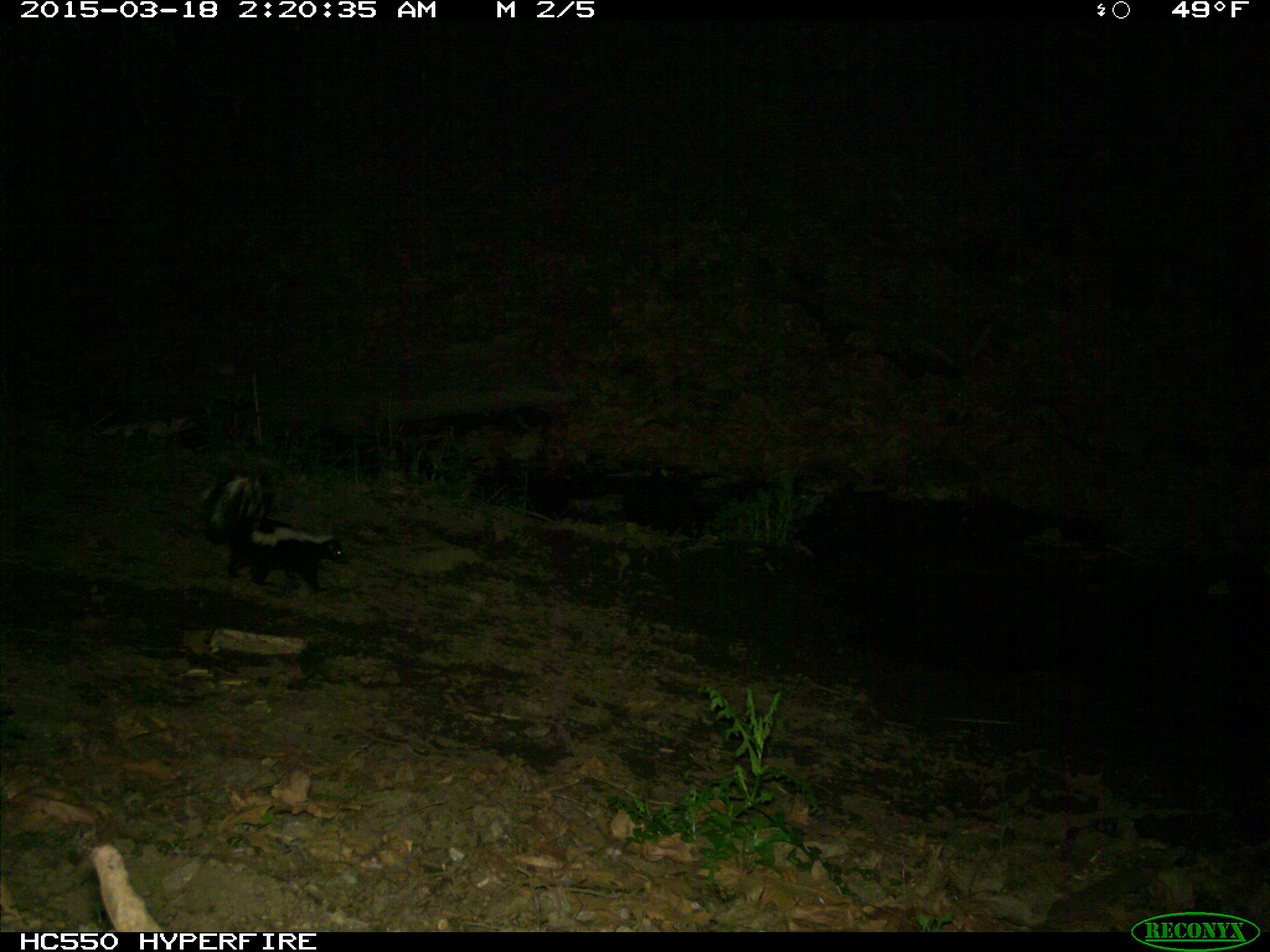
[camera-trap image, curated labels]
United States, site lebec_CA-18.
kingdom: Animalia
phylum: Chordata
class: Mammalia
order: Carnivora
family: Mephitidae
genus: Mephitis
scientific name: Mephitis mephitis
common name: striped skunk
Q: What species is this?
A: Mephitis mephitis (striped skunk).